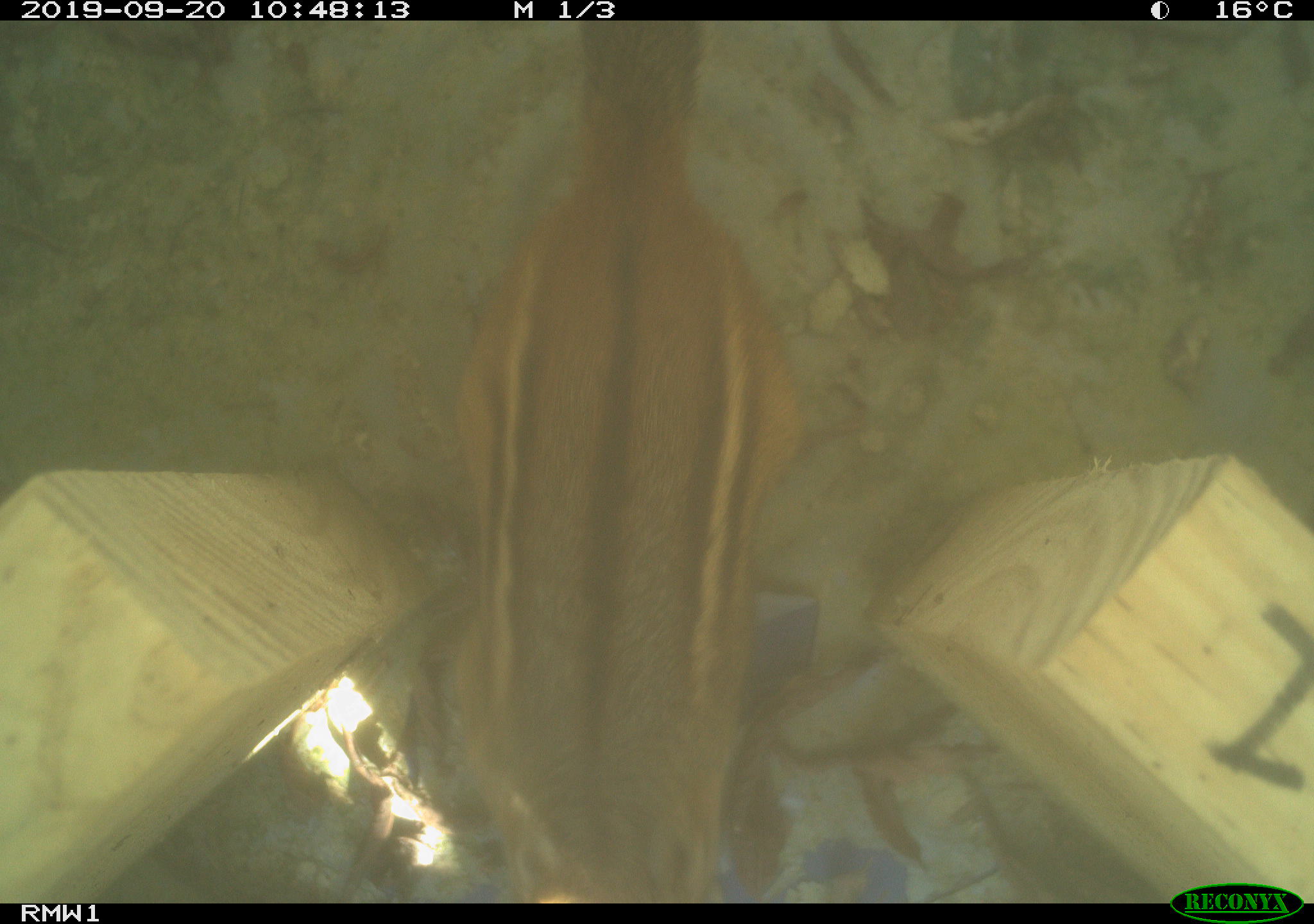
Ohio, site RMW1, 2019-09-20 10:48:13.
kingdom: Animalia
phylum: Chordata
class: Mammalia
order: Rodentia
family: Sciuridae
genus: Tamias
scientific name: Tamias striatus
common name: eastern chipmunk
Eastern chipmunk (Tamias striatus).